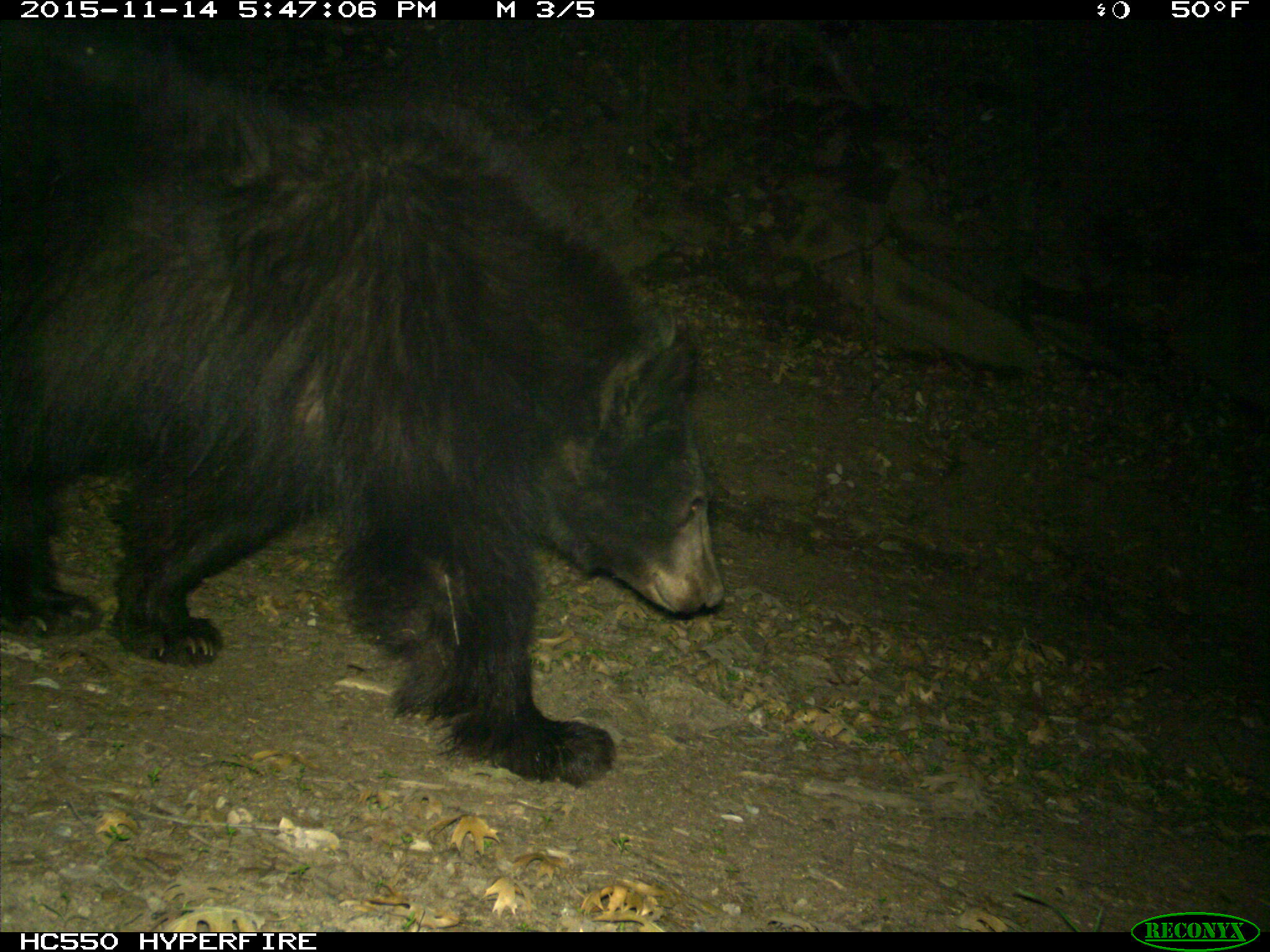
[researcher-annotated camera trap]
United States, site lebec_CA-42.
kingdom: Animalia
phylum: Chordata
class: Mammalia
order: Carnivora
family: Ursidae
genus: Ursus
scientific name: Ursus americanus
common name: american black bear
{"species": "Ursus americanus (american black bear)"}